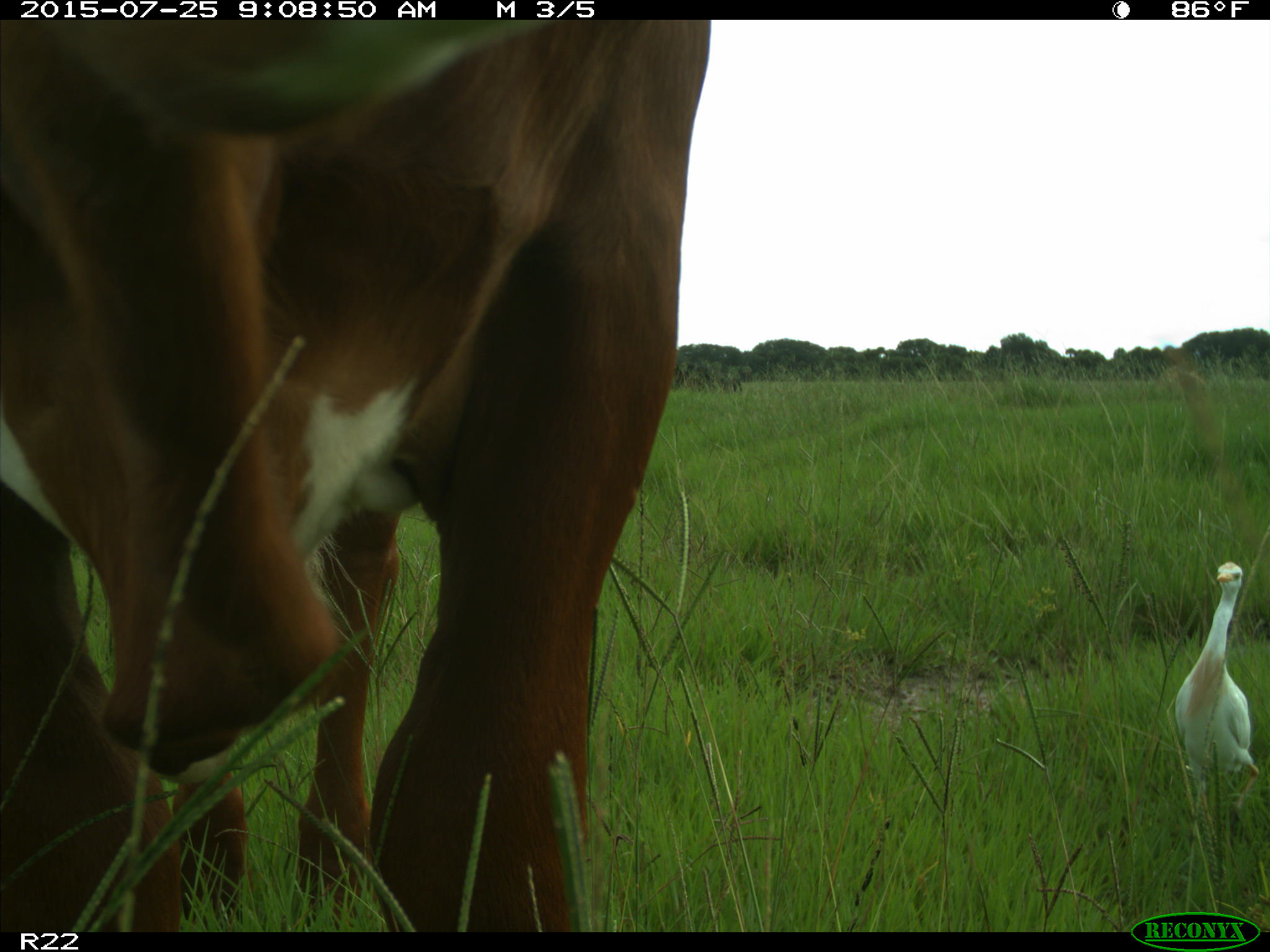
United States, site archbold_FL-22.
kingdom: Animalia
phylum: Chordata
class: Mammalia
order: Artiodactyla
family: Bovidae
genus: Bos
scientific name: Bos taurus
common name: domestic cow